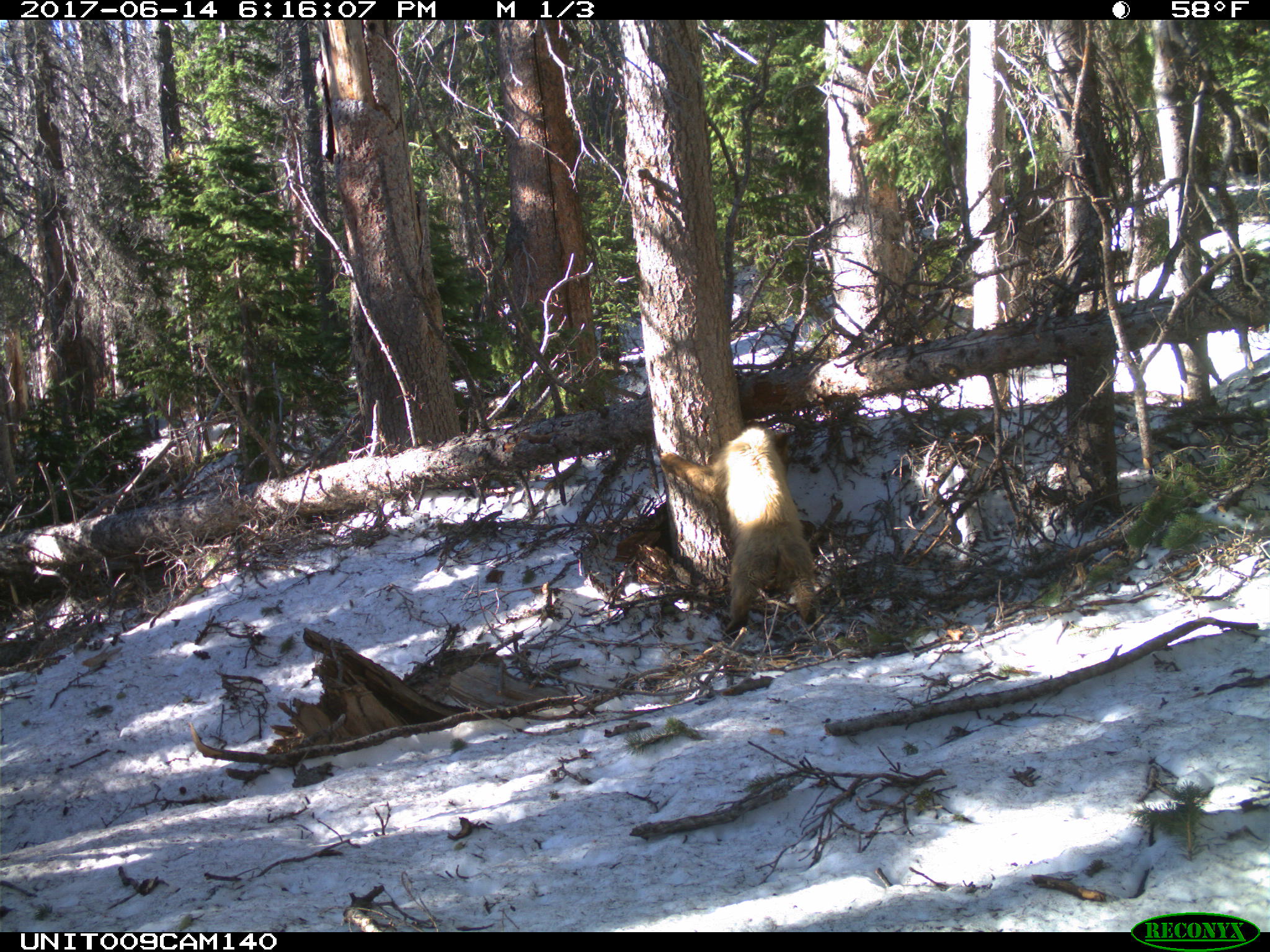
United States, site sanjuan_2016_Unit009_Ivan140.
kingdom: Animalia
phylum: Chordata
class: Mammalia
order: Carnivora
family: Ursidae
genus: Ursus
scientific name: Ursus americanus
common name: american black bear